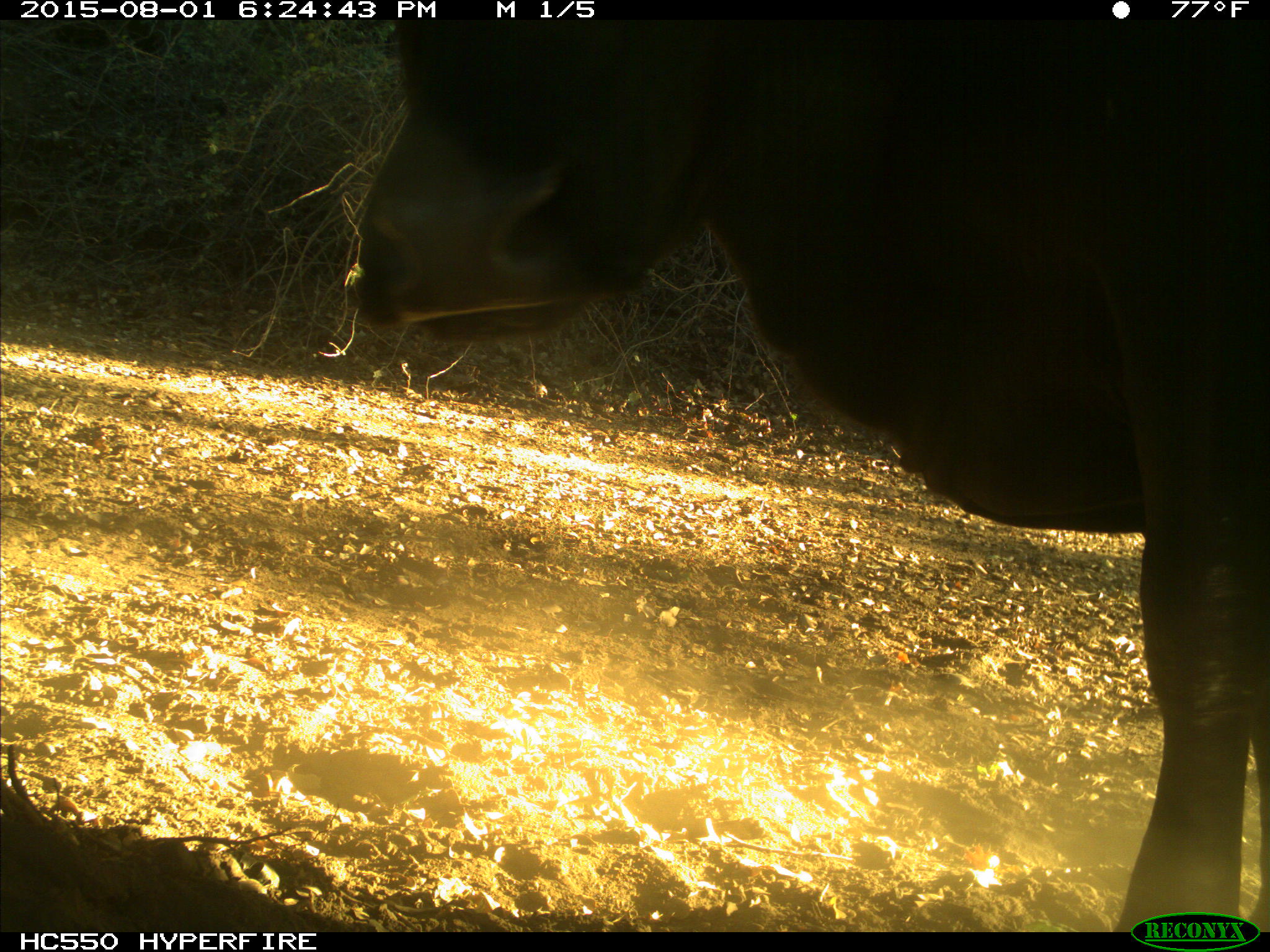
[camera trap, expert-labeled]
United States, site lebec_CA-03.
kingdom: Animalia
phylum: Chordata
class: Mammalia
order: Artiodactyla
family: Bovidae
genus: Bos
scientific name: Bos taurus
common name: domestic cow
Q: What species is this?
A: Bos taurus (domestic cow).